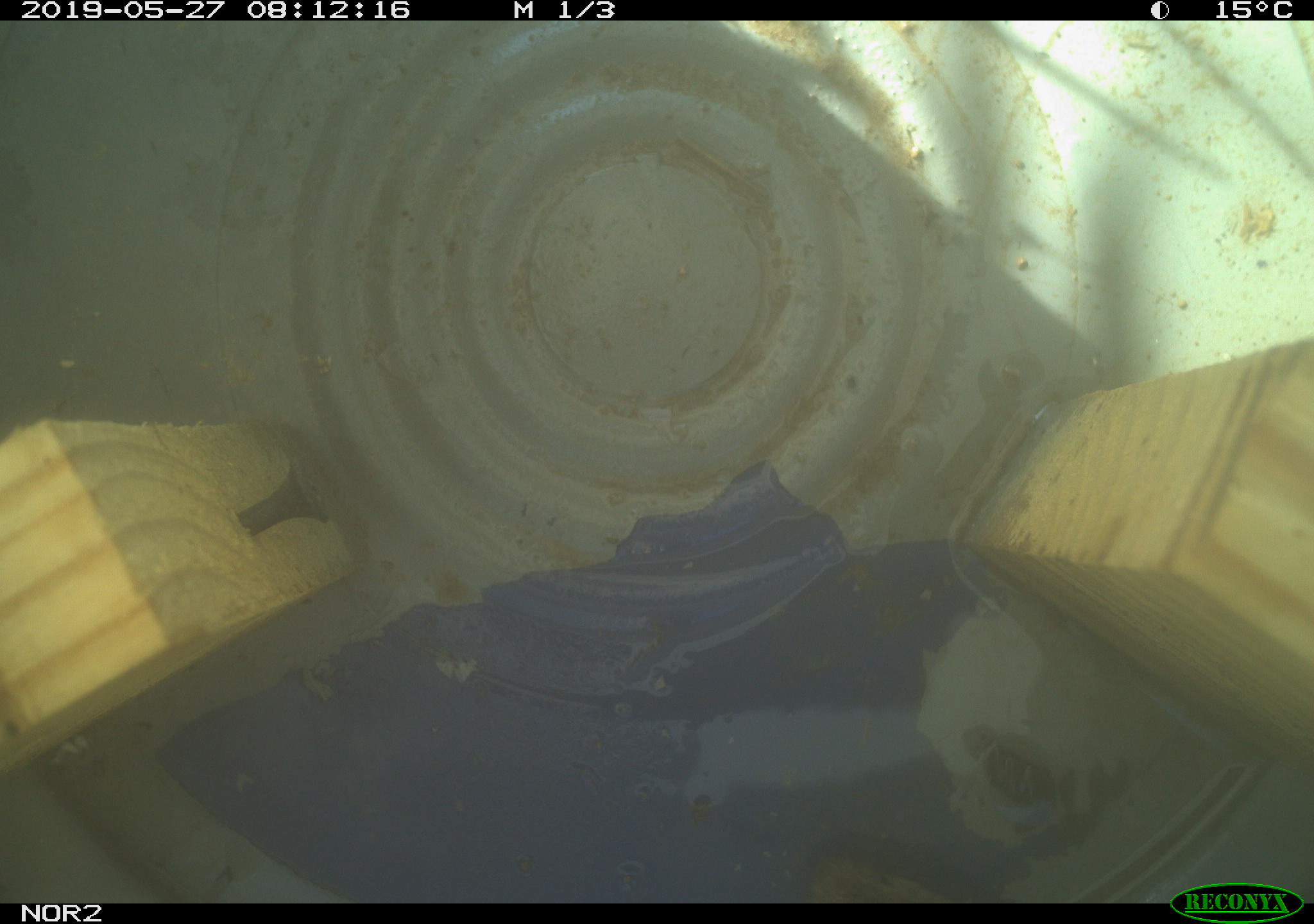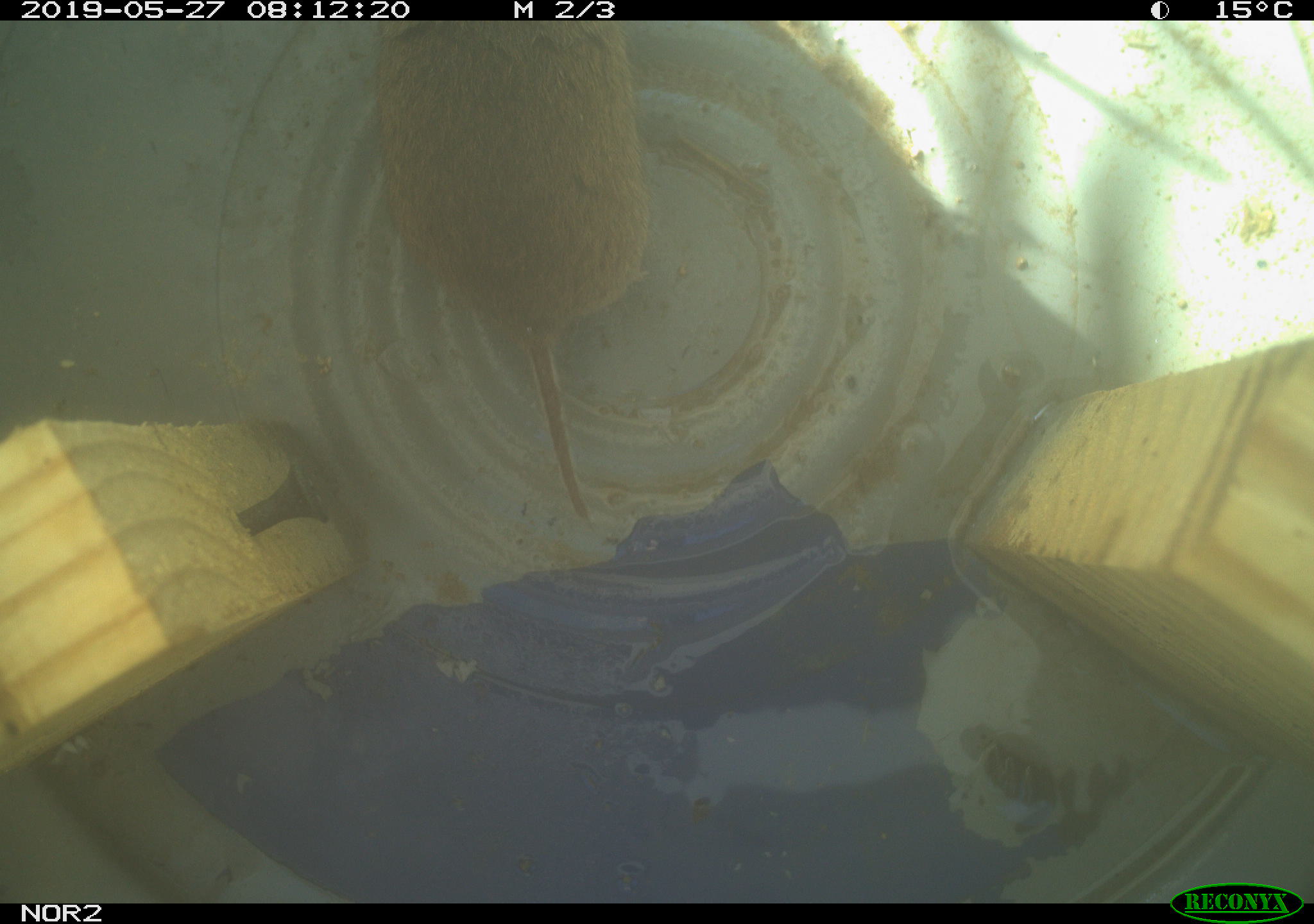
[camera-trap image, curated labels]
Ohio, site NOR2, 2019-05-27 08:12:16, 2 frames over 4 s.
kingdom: Animalia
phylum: Chordata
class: Mammalia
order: Rodentia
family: Cricetidae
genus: Microtus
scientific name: Microtus pennsylvanicus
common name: meadow vole